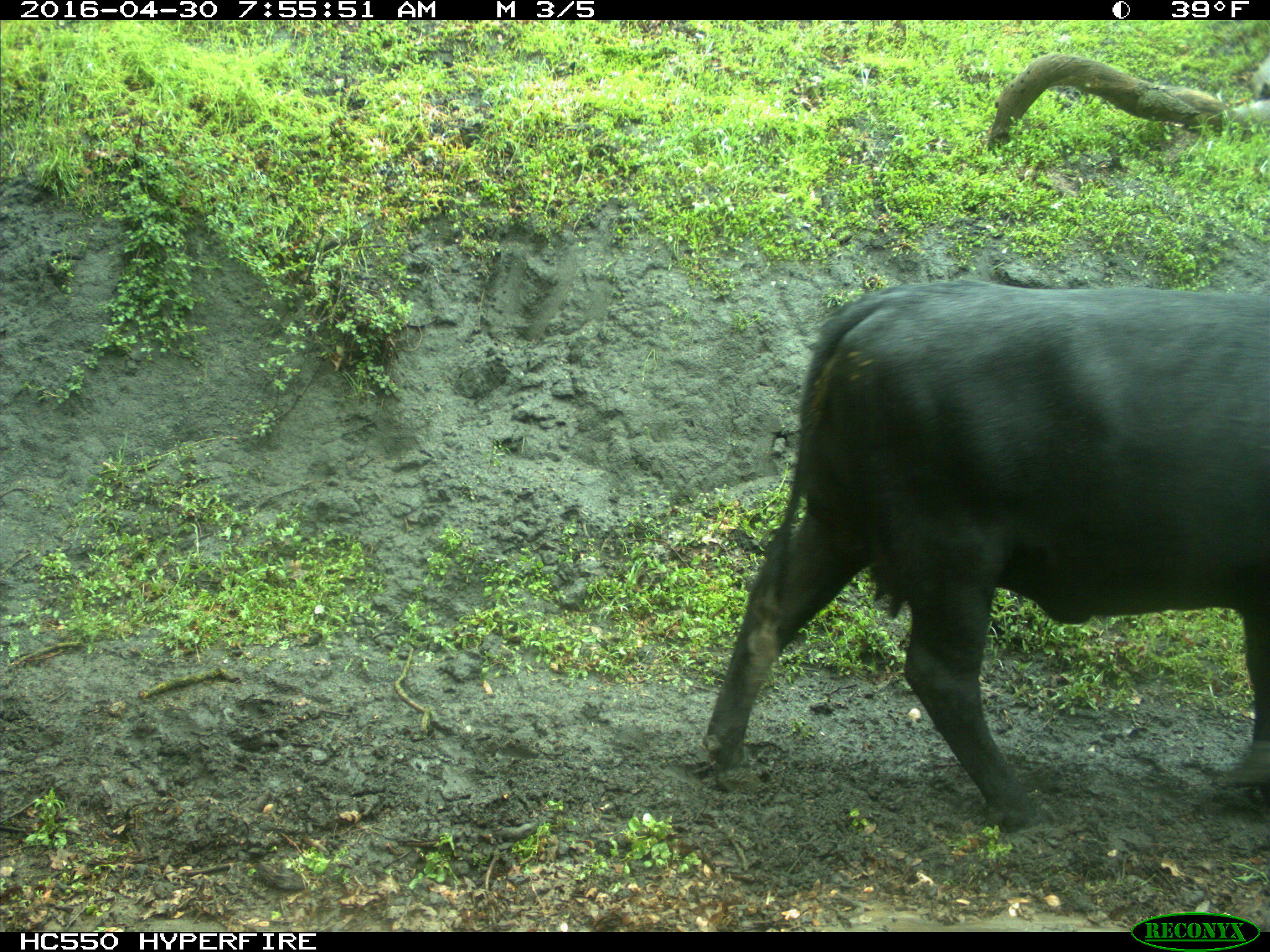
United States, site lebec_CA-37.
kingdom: Animalia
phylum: Chordata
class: Mammalia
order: Artiodactyla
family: Bovidae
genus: Bos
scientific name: Bos taurus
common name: domestic cow